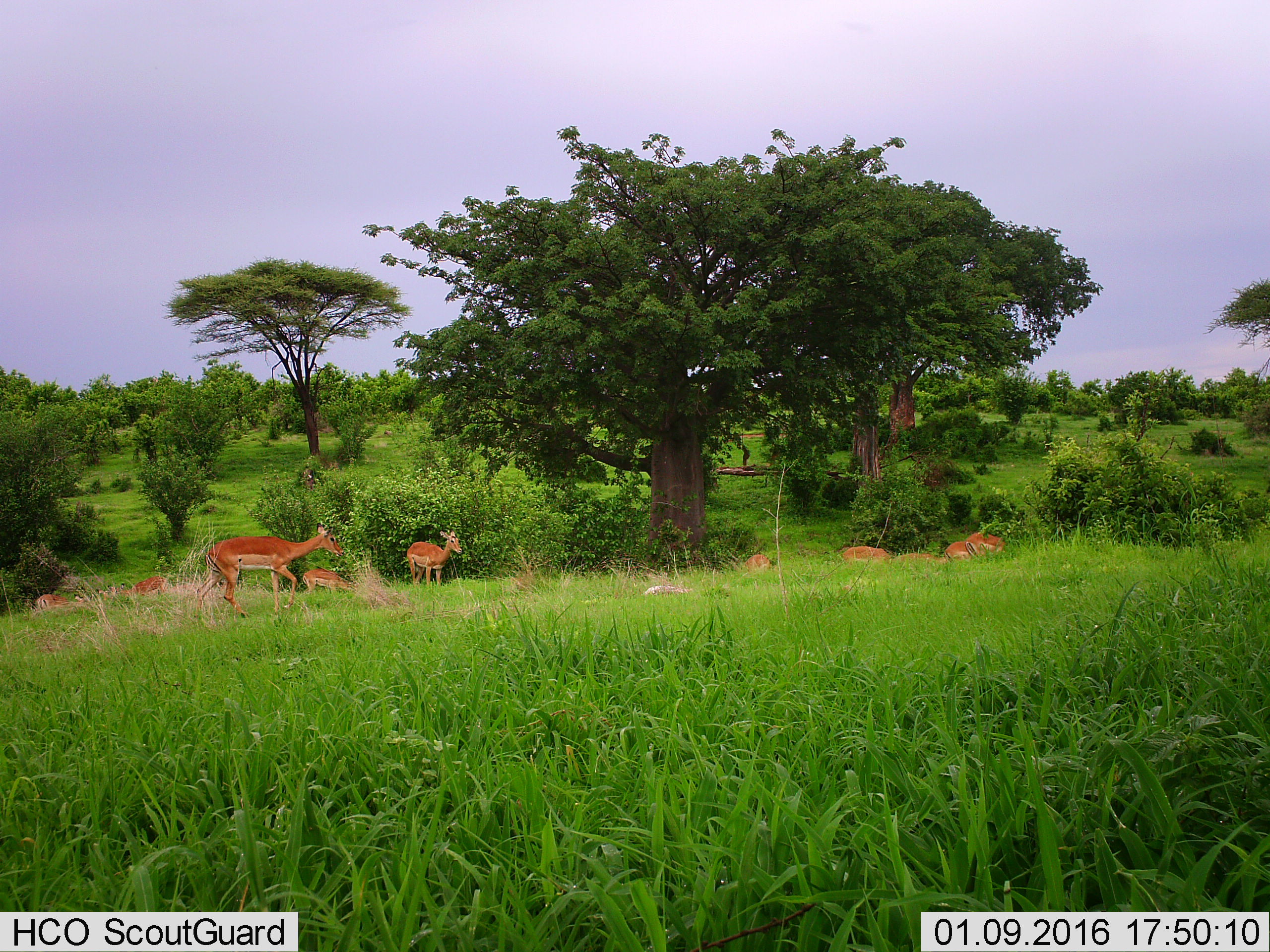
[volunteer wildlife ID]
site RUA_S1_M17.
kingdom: Animalia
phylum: Chordata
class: Mammalia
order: Artiodactyla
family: Bovidae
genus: Aepyceros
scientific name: Aepyceros melampus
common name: impala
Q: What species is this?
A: Impala (Aepyceros melampus).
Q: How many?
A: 11-50.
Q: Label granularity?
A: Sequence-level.